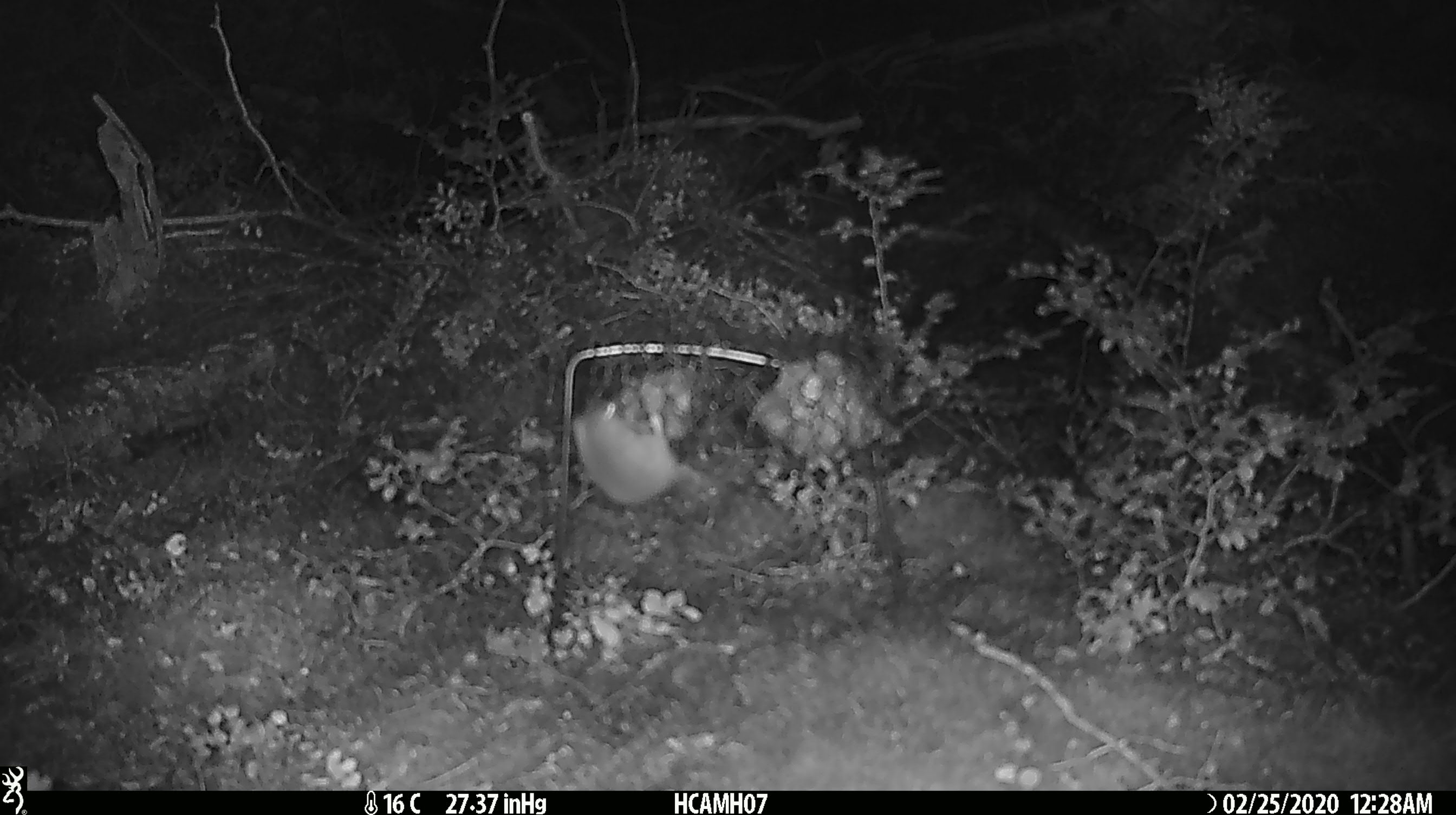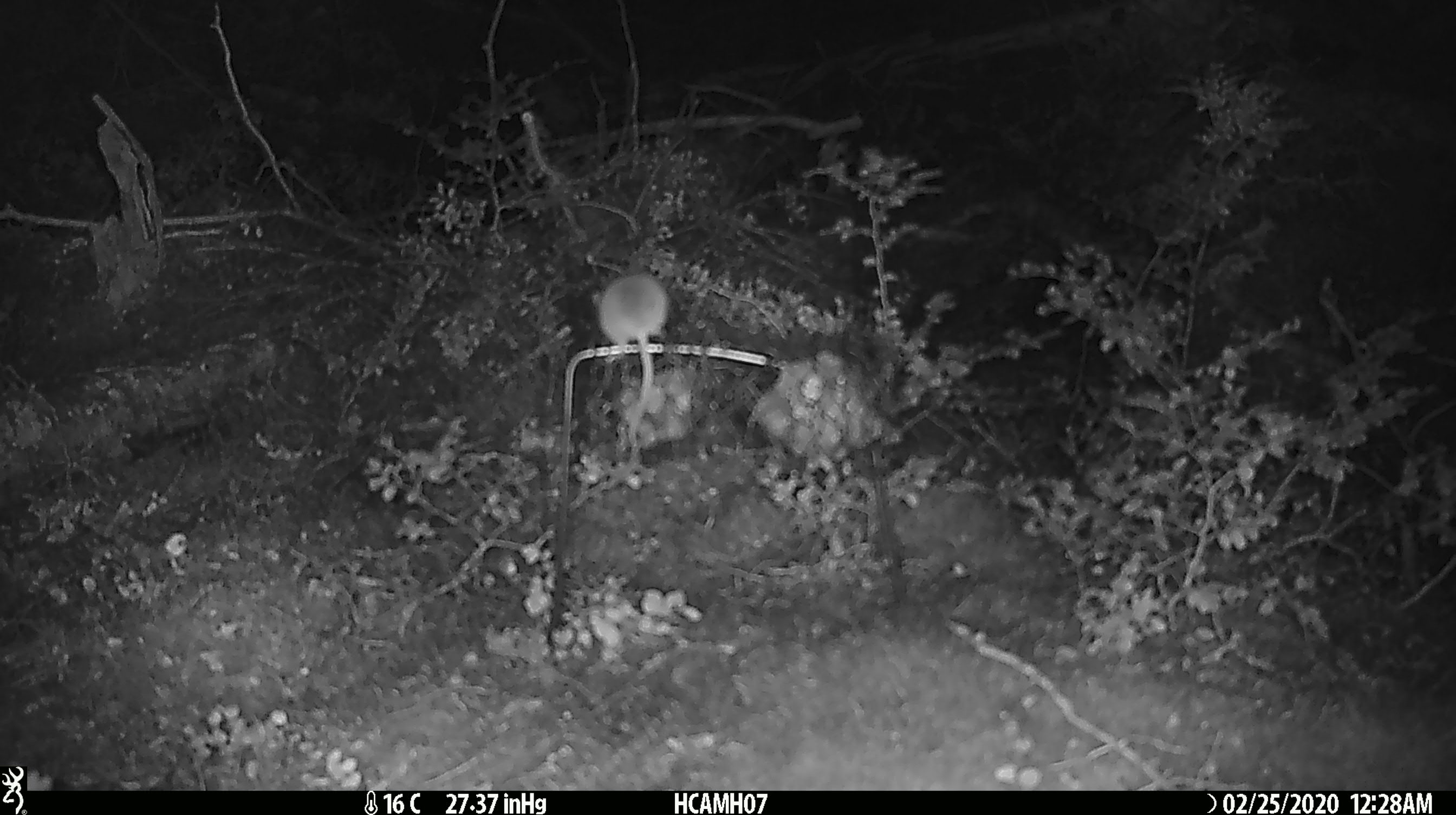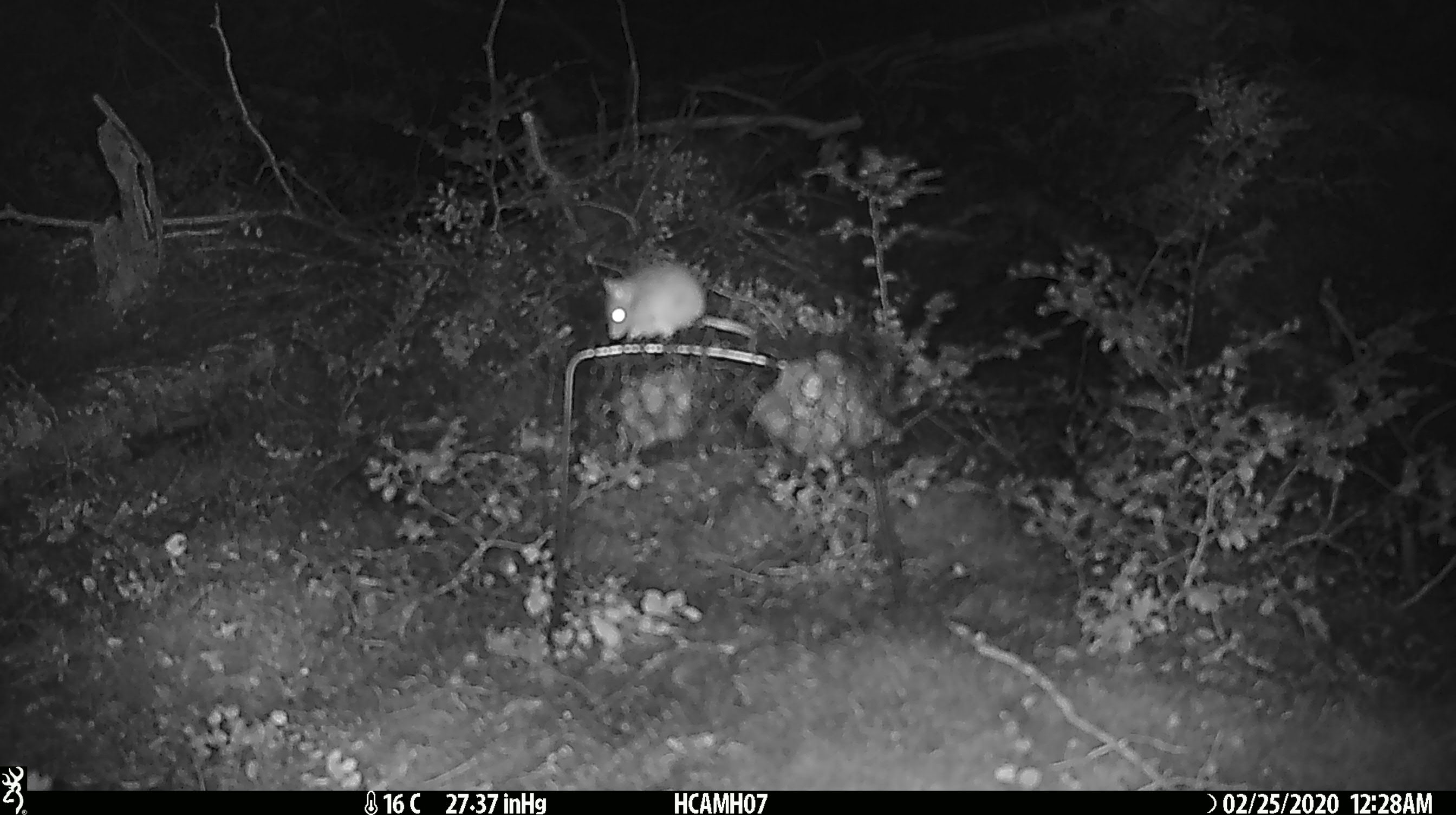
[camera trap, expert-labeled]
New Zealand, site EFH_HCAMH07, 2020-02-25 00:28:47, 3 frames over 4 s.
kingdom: Animalia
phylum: Chordata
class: Mammalia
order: Rodentia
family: Muridae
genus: Mus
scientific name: Mus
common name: mouse